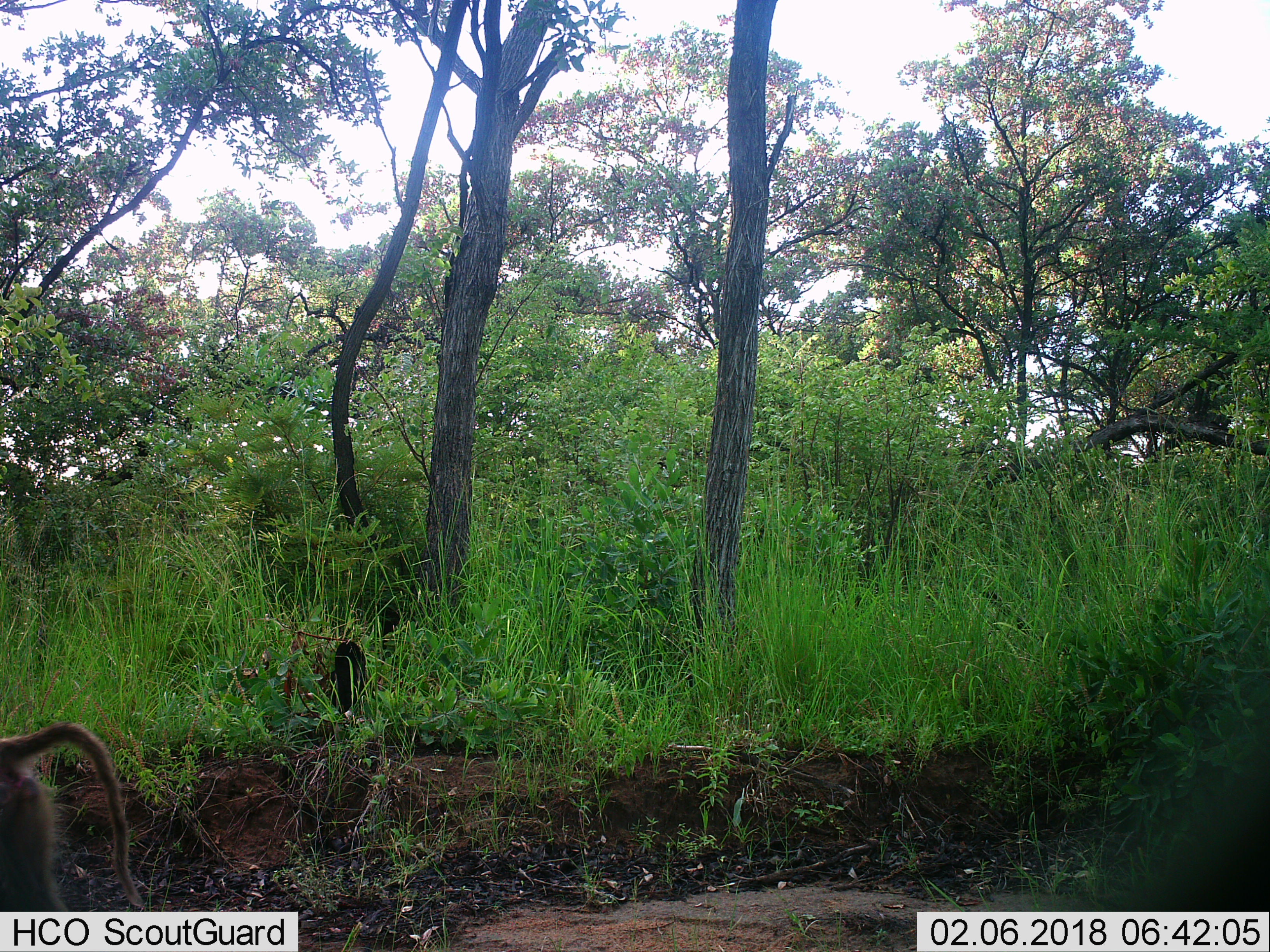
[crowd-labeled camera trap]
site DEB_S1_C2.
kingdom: Animalia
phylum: Chordata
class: Mammalia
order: Primates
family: Cercopithecidae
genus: Papio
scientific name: Papio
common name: baboon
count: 1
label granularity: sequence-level